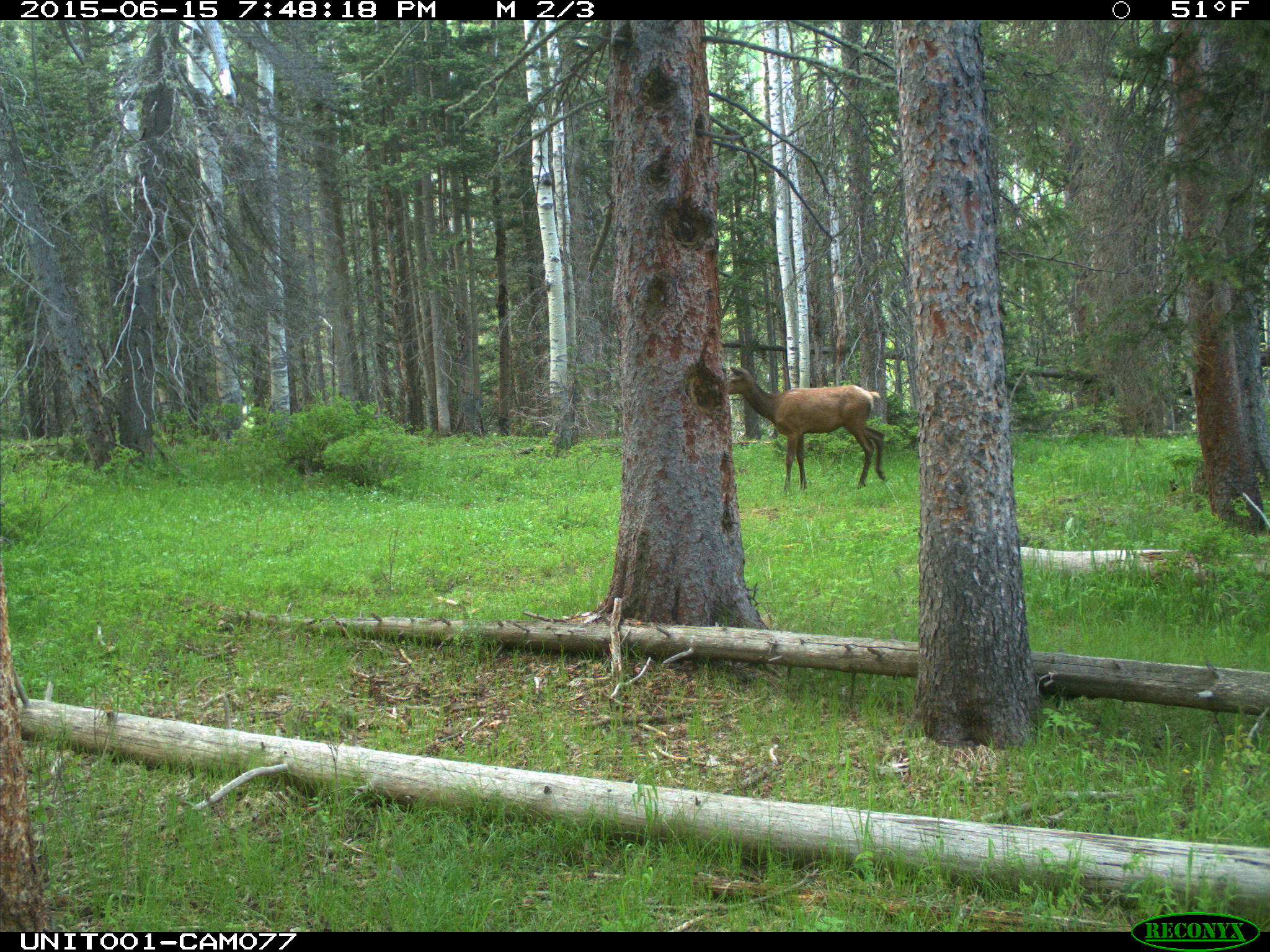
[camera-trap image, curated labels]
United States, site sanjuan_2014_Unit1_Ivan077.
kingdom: Animalia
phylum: Chordata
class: Mammalia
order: Artiodactyla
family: Cervidae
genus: Cervus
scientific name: Cervus elaphus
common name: red deer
Cervus elaphus (red deer).